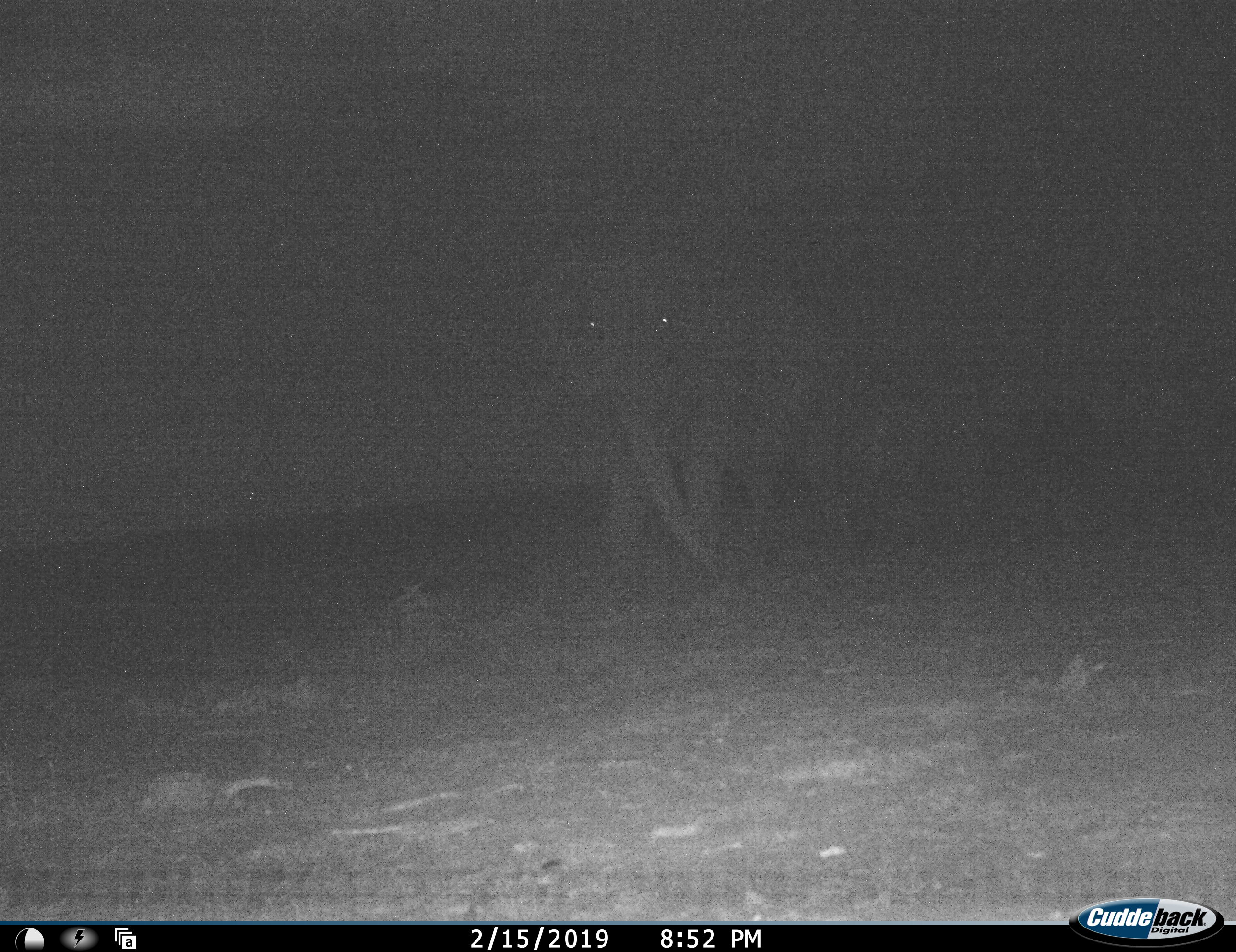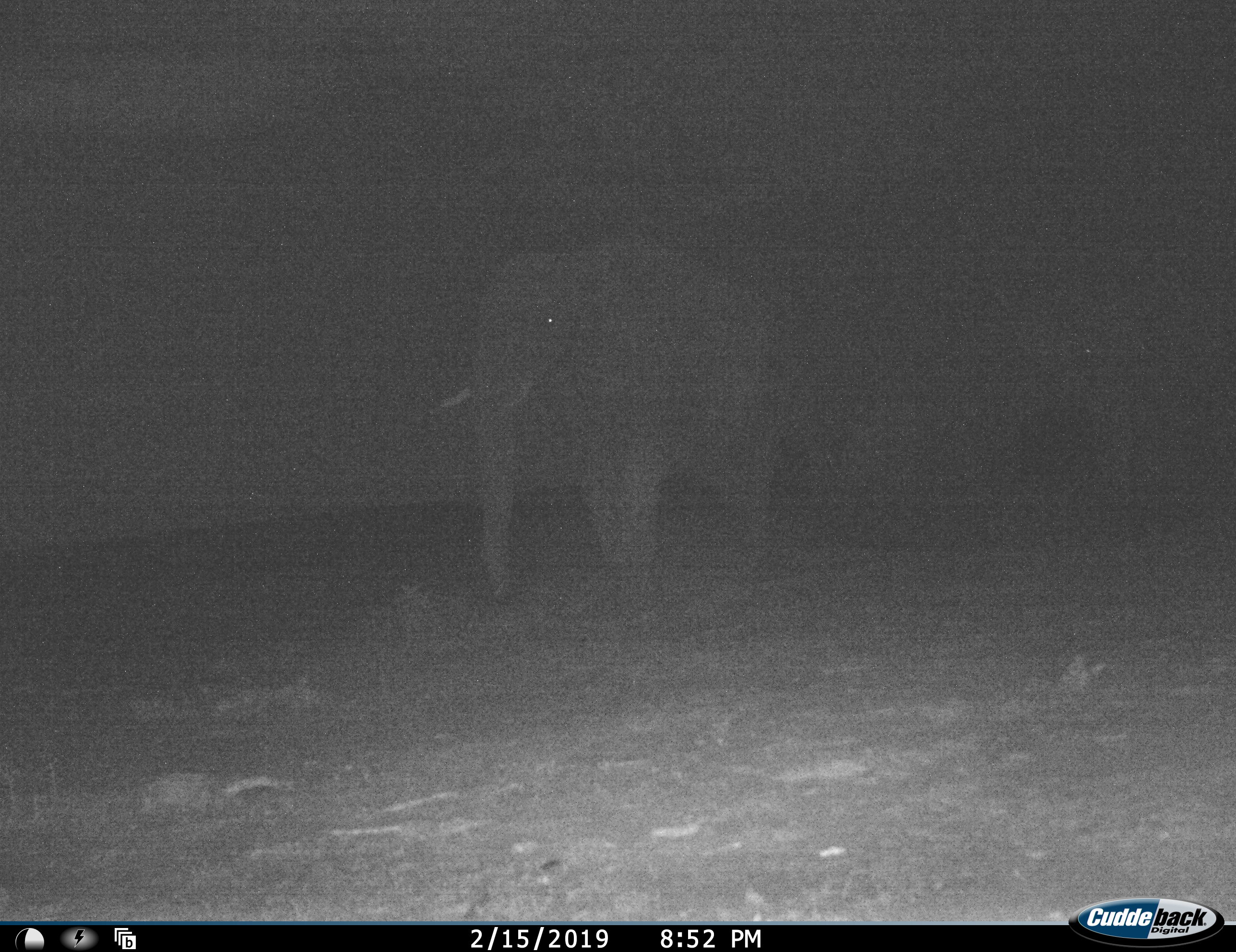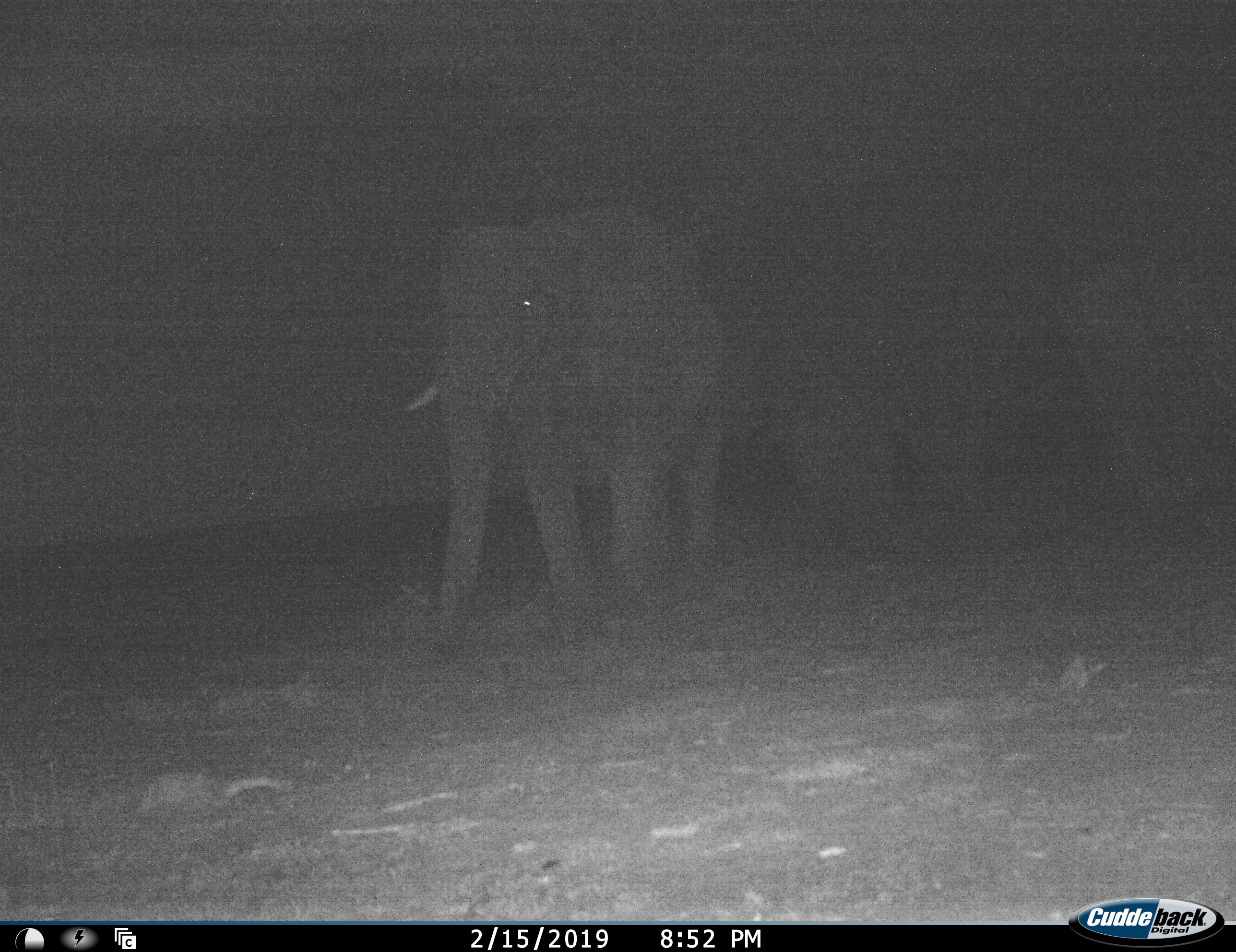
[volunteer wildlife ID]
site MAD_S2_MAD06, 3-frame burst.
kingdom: Animalia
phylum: Chordata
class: Mammalia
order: Proboscidea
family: Elephantidae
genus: Loxodonta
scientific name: Loxodonta africana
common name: african bush elephant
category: elephant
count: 3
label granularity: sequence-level